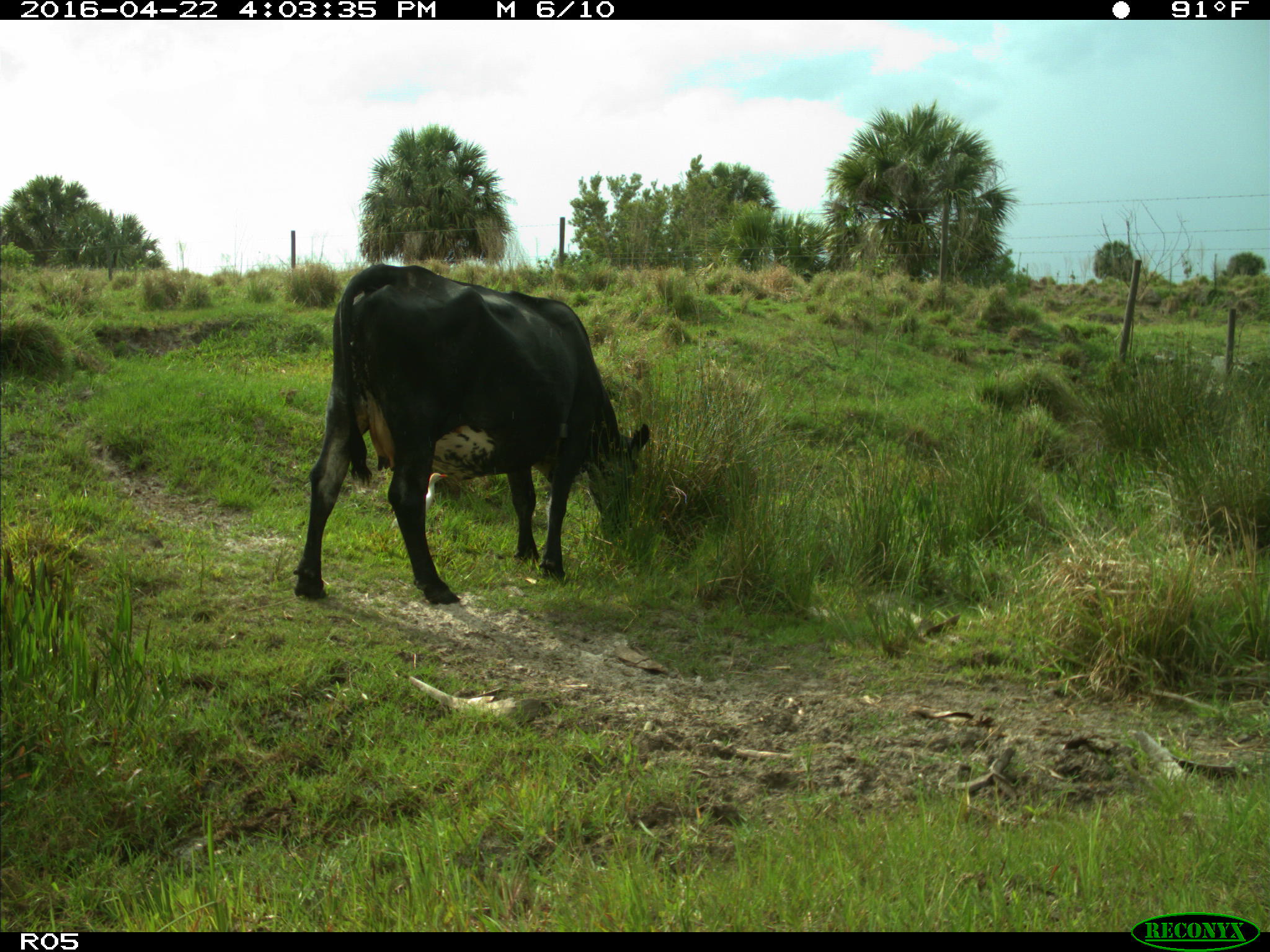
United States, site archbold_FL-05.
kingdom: Animalia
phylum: Chordata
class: Mammalia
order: Artiodactyla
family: Bovidae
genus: Bos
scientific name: Bos taurus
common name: domestic cow